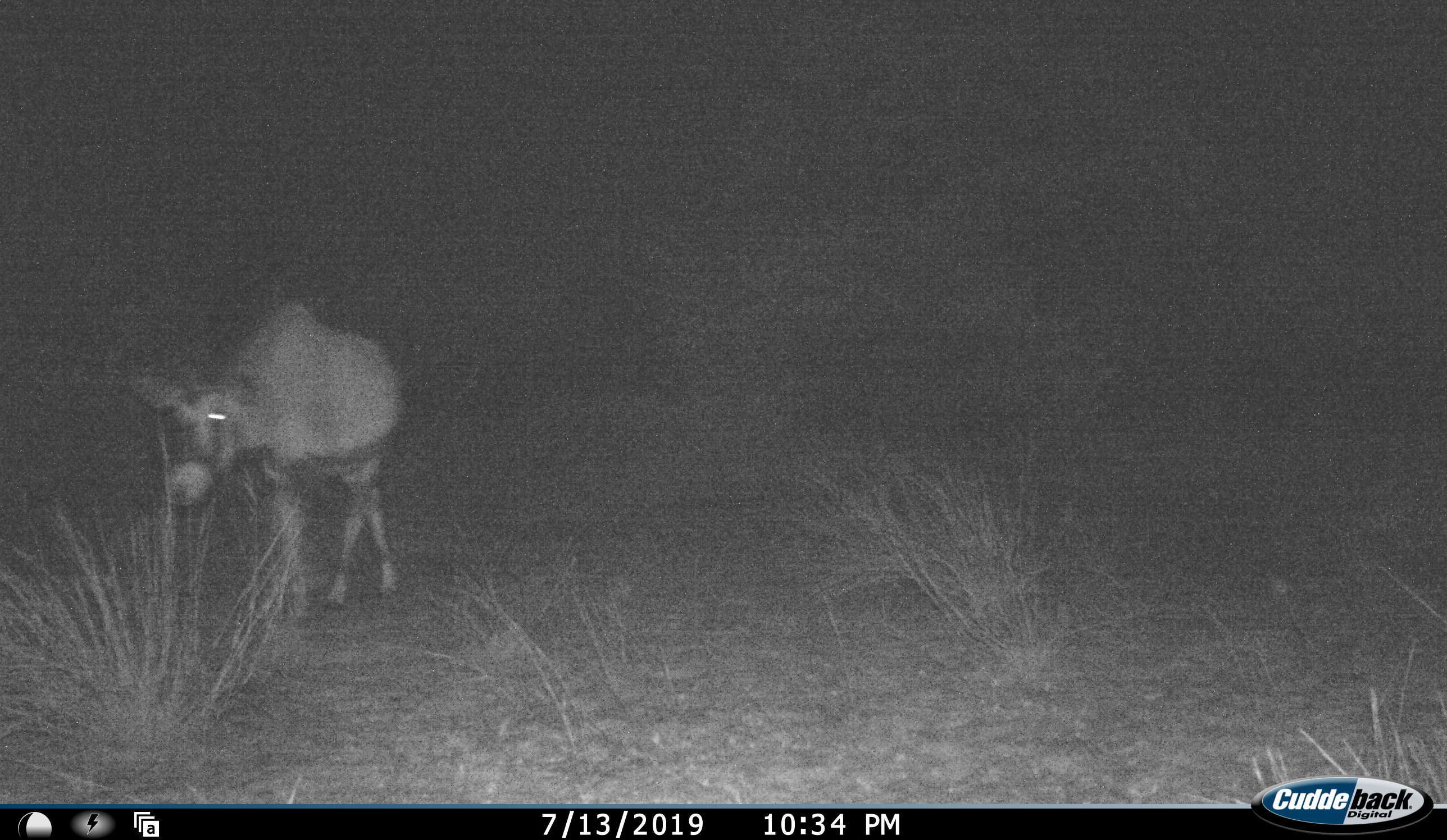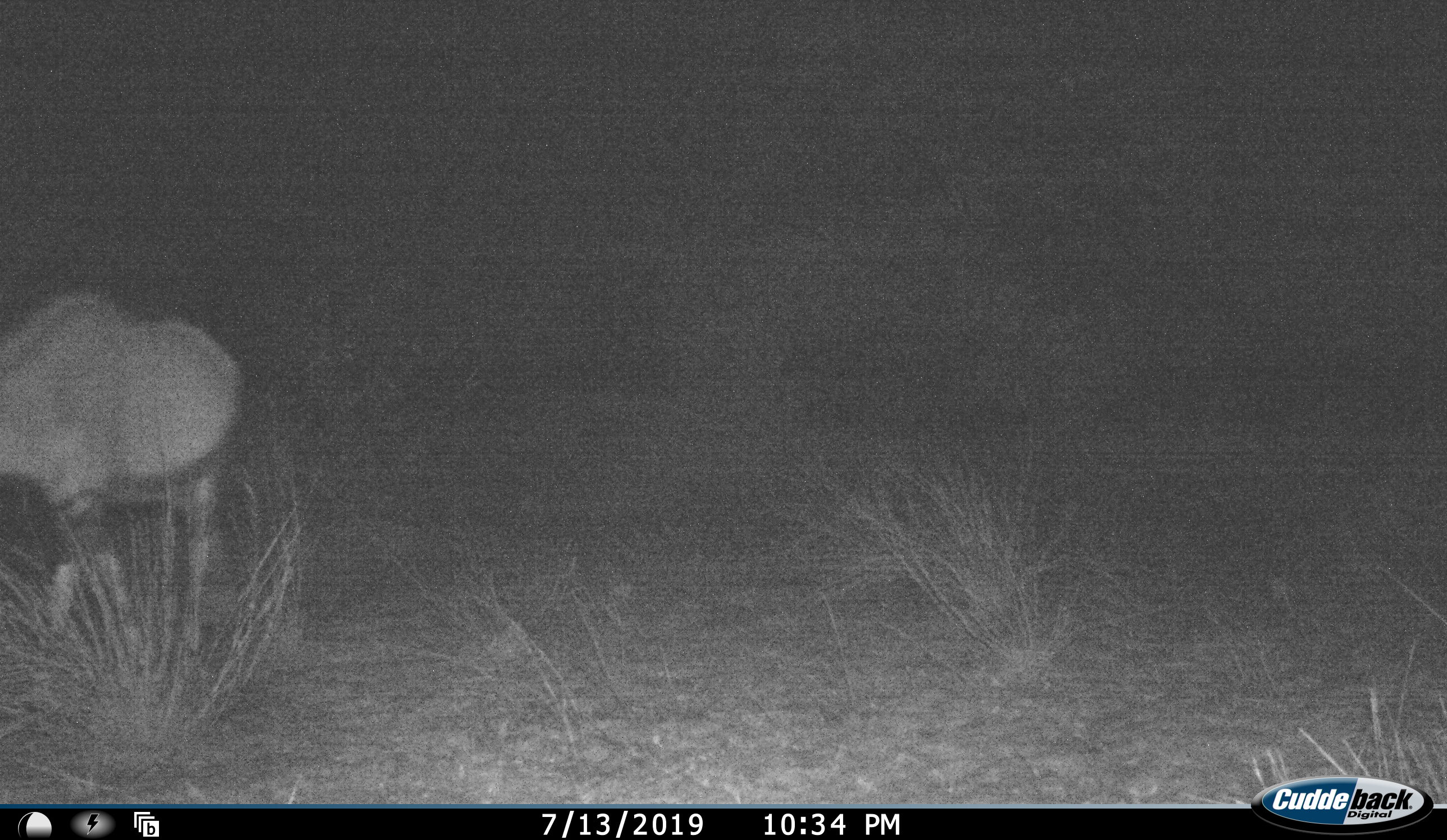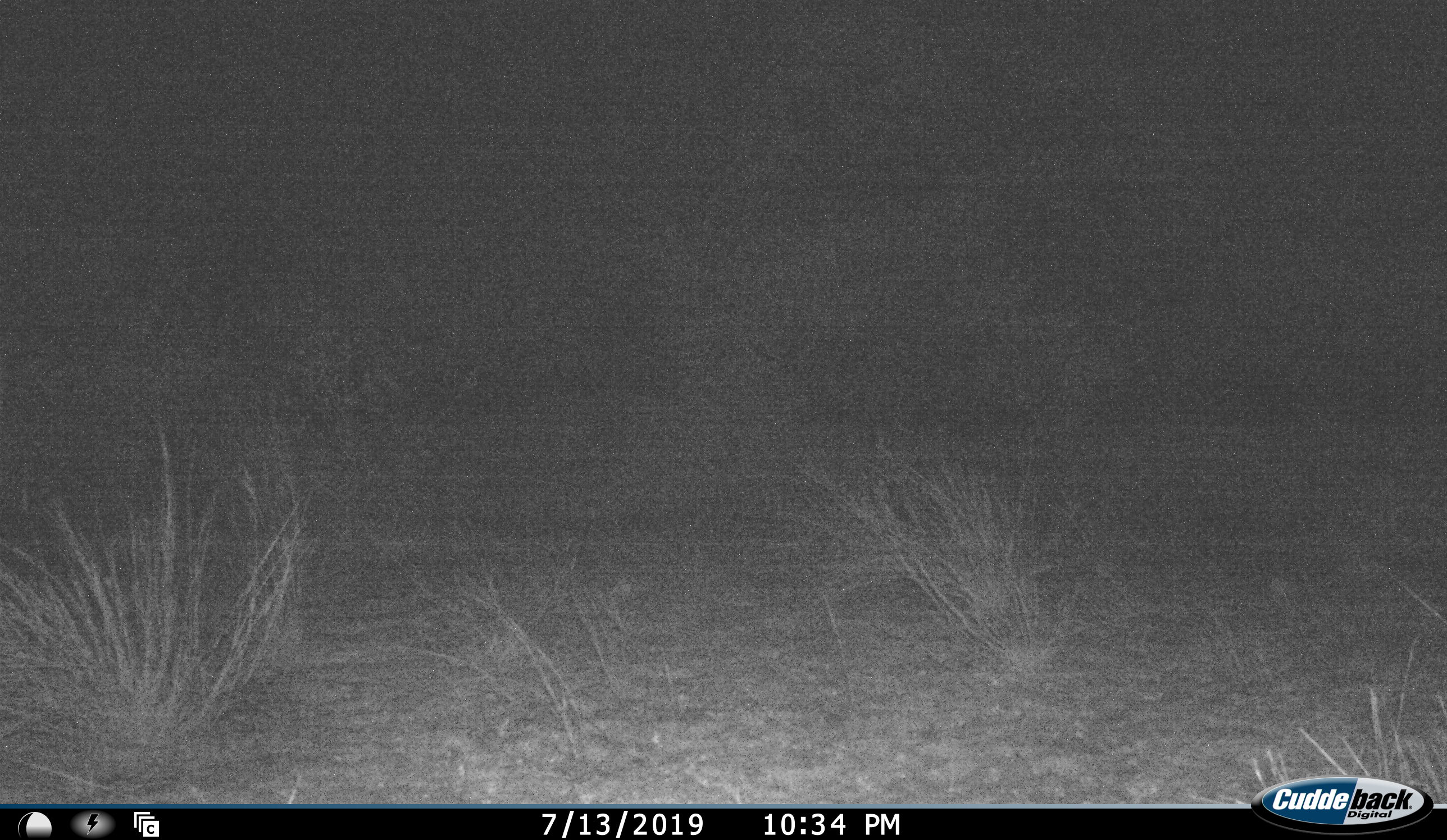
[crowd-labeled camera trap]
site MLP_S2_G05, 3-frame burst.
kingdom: Animalia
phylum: Chordata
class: Mammalia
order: Artiodactyla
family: Bovidae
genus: Oryx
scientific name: Oryx gazella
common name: gemsbok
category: oryx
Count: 1.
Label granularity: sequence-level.